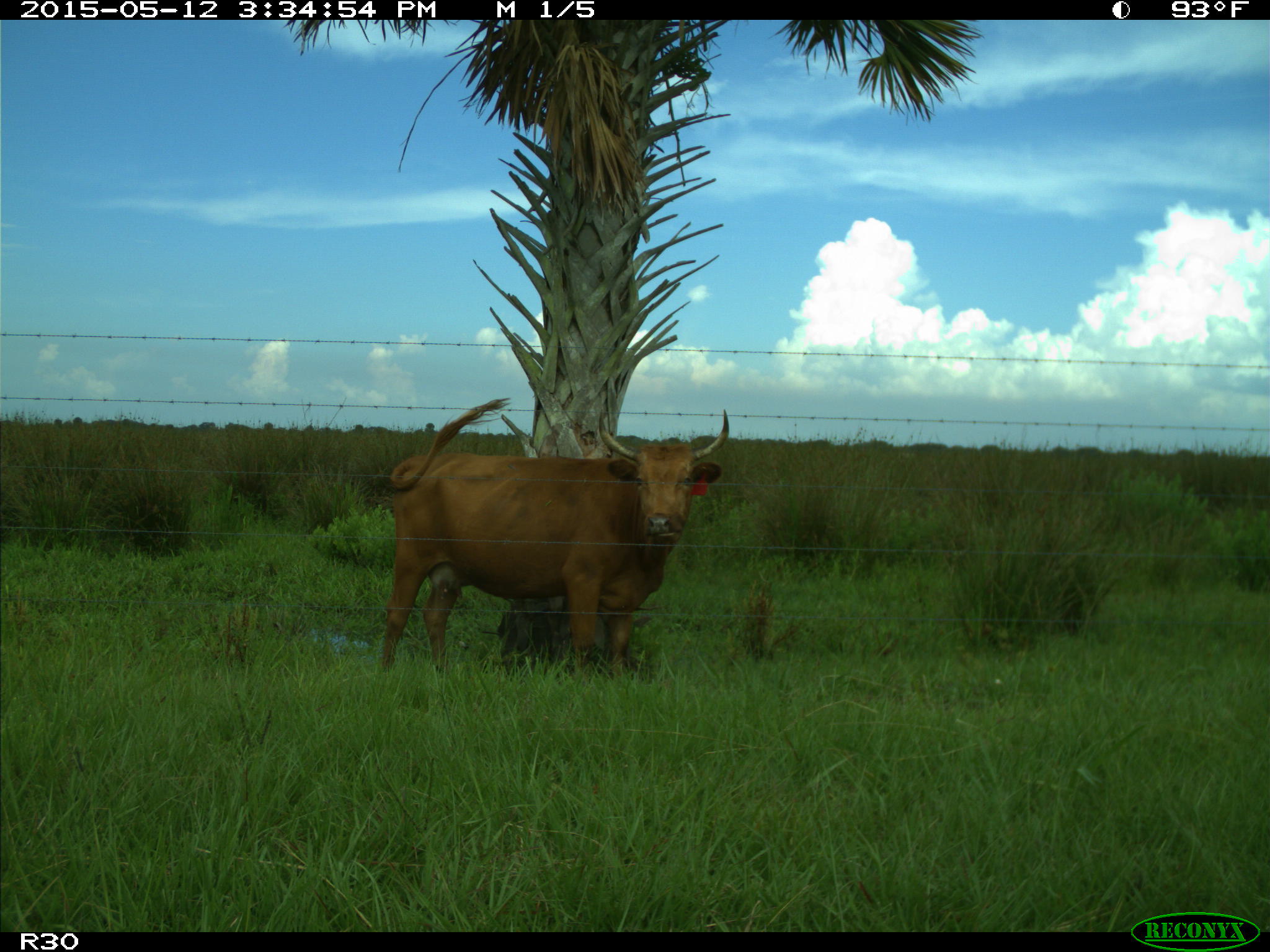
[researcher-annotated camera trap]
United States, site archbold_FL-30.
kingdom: Animalia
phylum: Chordata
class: Mammalia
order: Artiodactyla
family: Bovidae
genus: Bos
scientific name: Bos taurus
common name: domestic cow